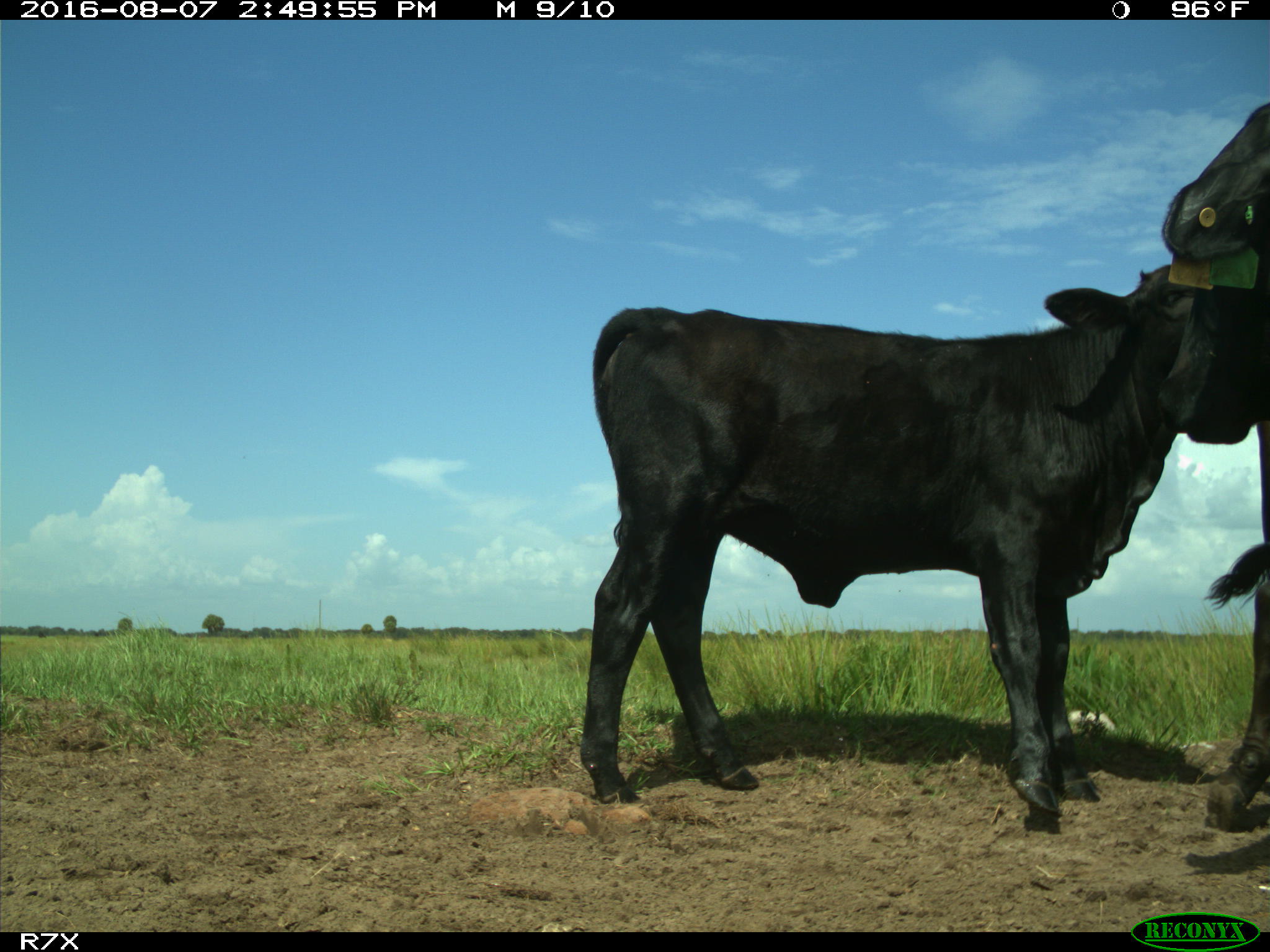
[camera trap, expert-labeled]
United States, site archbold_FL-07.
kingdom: Animalia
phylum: Chordata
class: Mammalia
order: Artiodactyla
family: Bovidae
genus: Bos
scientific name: Bos taurus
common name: domestic cow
Bos taurus (domestic cow).